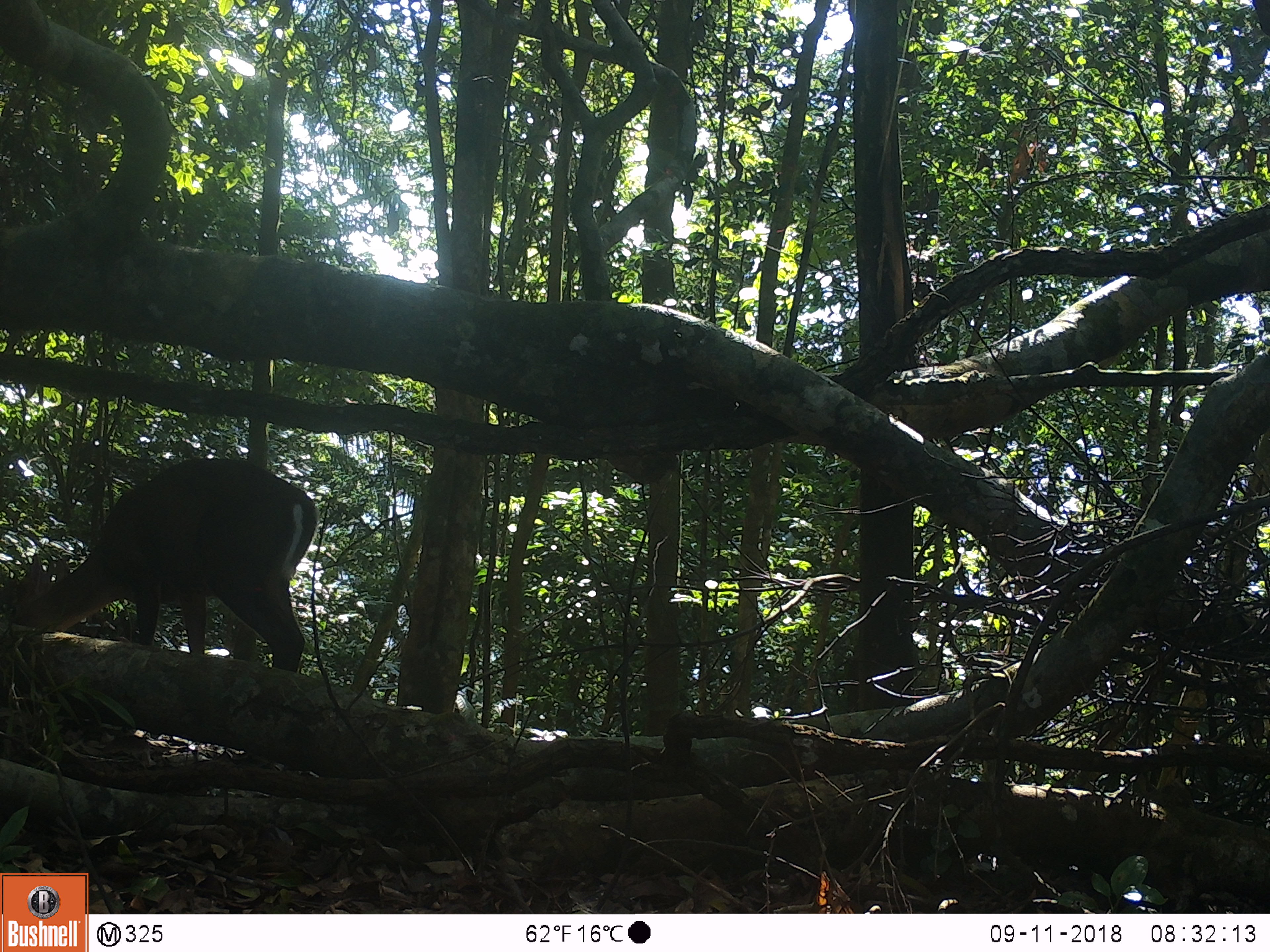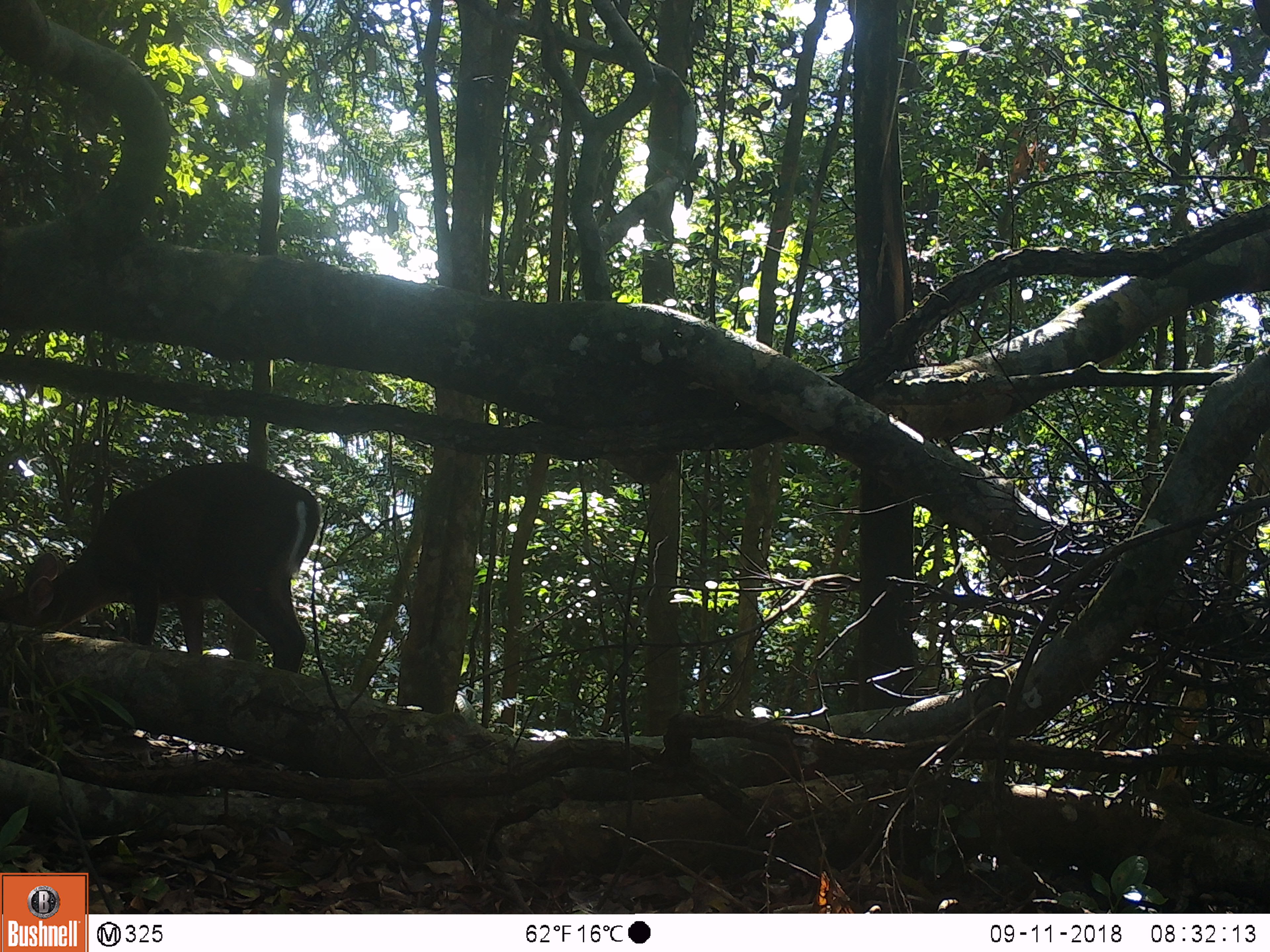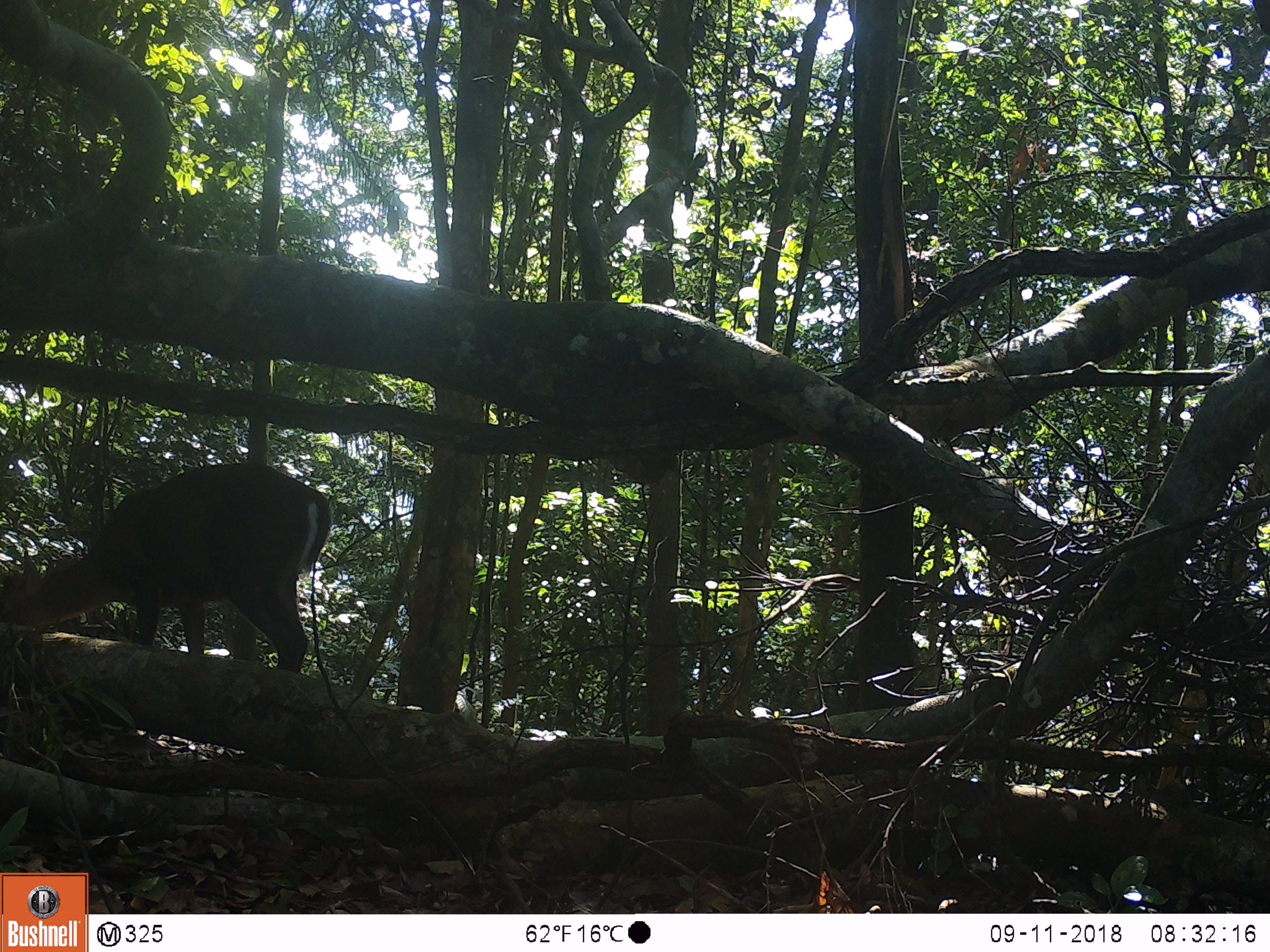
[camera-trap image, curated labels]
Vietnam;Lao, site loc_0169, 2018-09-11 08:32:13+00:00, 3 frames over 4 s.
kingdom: Animalia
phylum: Chordata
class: Mammalia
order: Artiodactyla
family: Cervidae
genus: Muntiacus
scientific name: Muntiacus rooseveltorum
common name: roosevelt's muntjac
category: roosevelts muntjac group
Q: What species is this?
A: Roosevelts muntjac group (roosevelt's muntjac) (Muntiacus rooseveltorum).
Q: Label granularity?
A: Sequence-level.